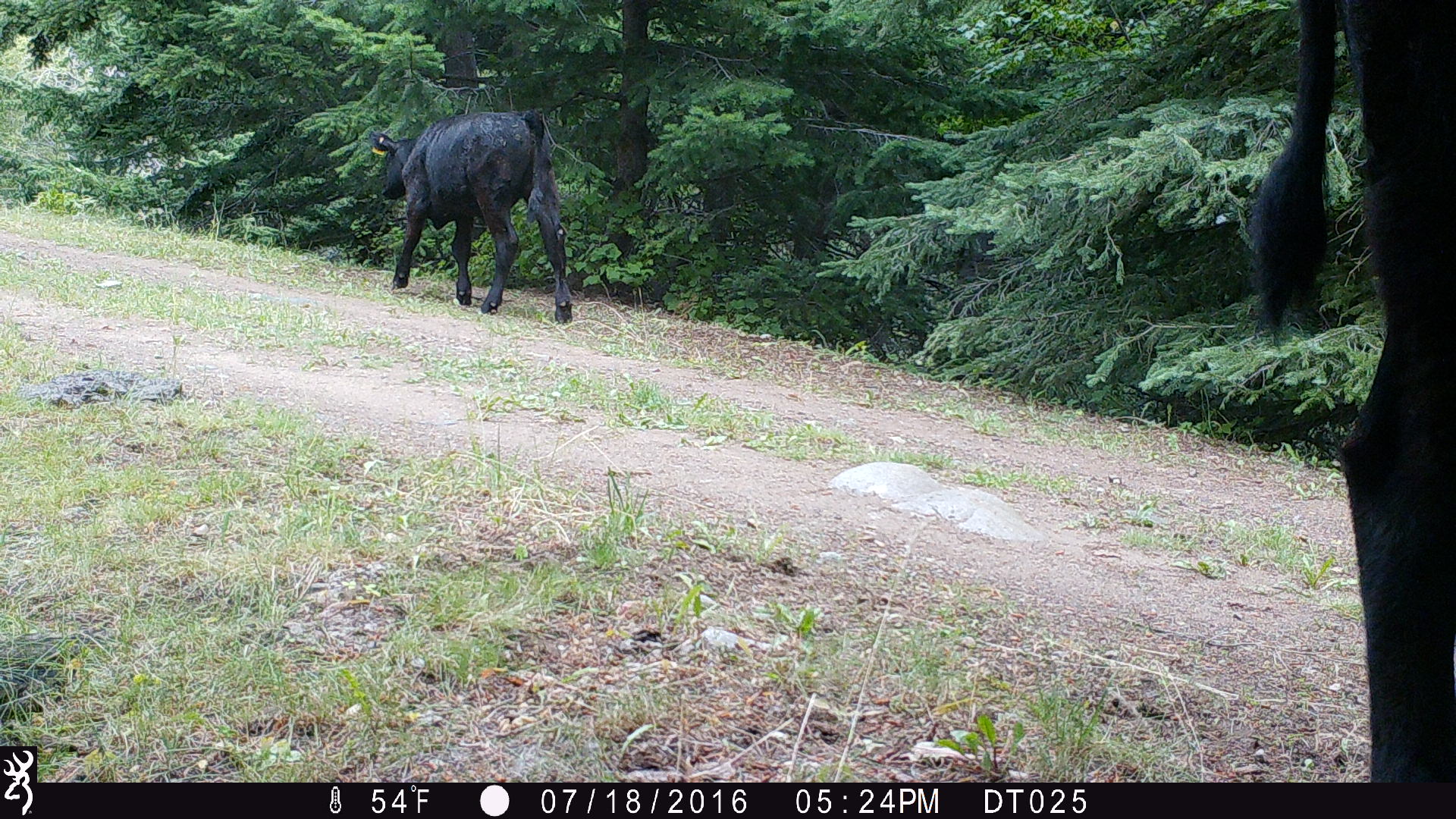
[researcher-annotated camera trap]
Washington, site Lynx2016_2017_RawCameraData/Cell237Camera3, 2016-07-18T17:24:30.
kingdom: Animalia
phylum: Chordata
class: Mammalia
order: Artiodactyla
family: Bovidae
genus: Bos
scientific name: Bos taurus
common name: domestic cattle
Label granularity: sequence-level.